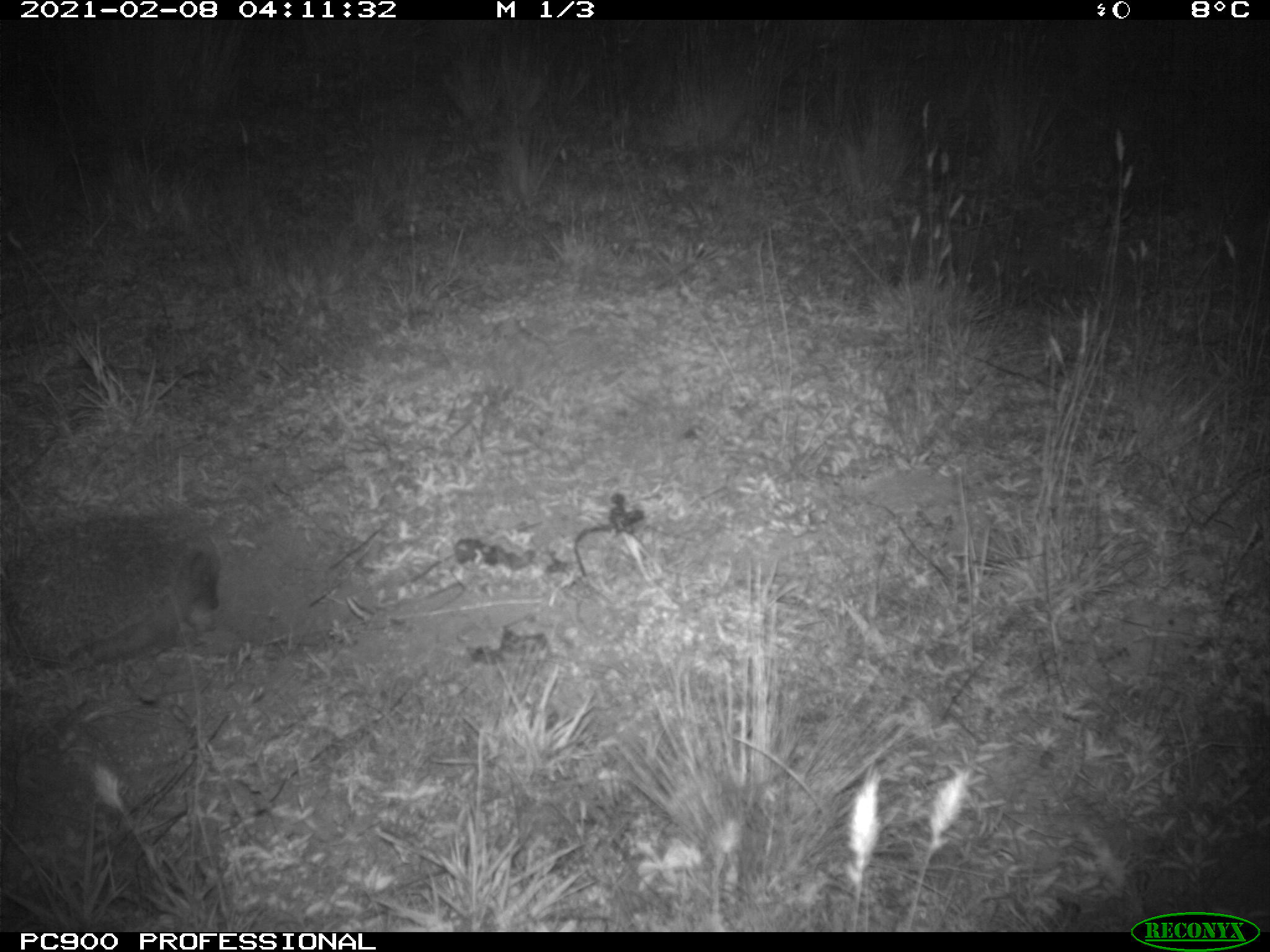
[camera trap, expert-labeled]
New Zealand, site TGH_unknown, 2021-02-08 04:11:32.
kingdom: Animalia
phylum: Chordata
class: Mammalia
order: Eulipotyphla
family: Erinaceidae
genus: Erinaceus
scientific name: Erinaceus europaeus europaeus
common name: european hedgehog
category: hedgehog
Hedgehog (european hedgehog) (Erinaceus europaeus europaeus).